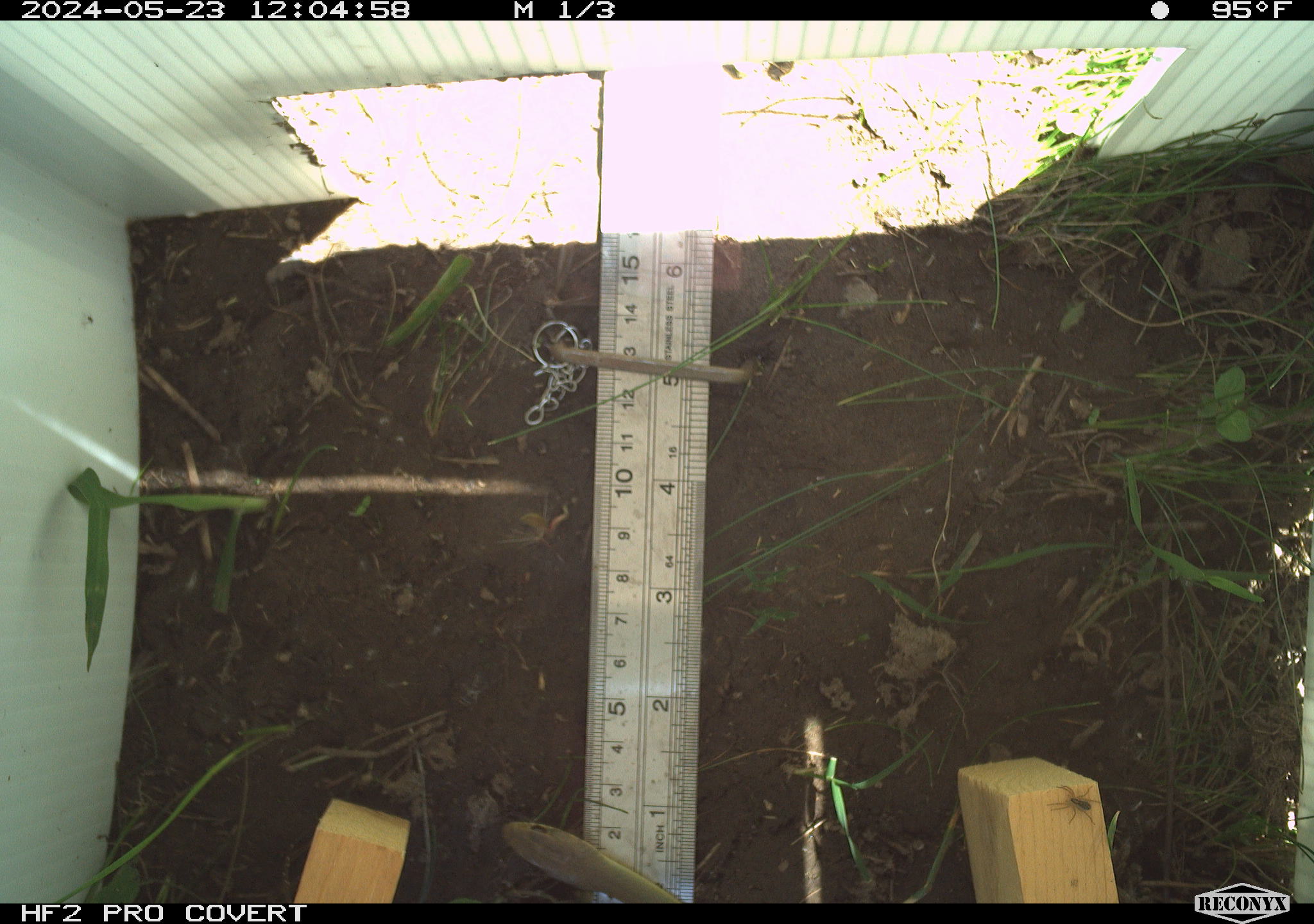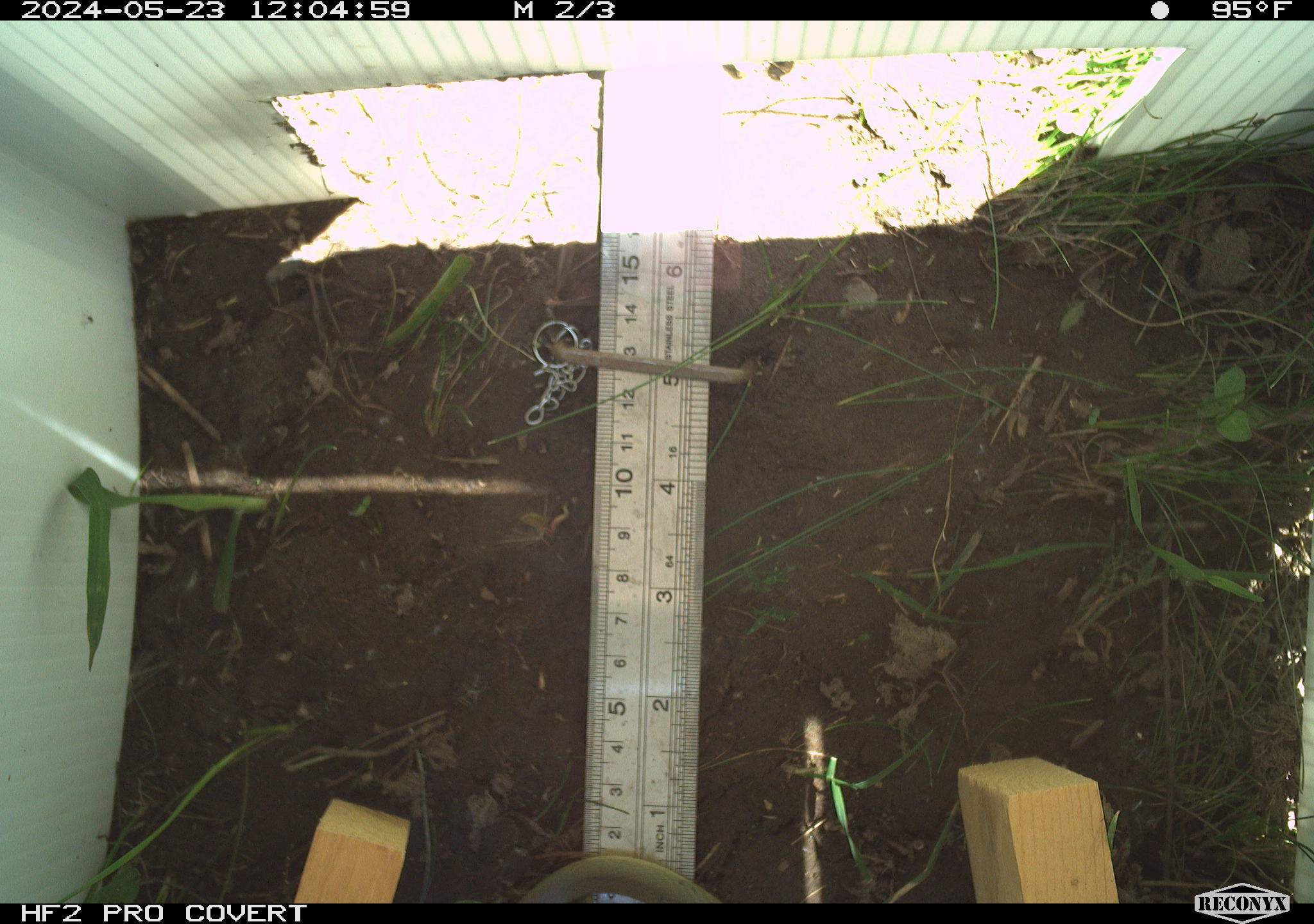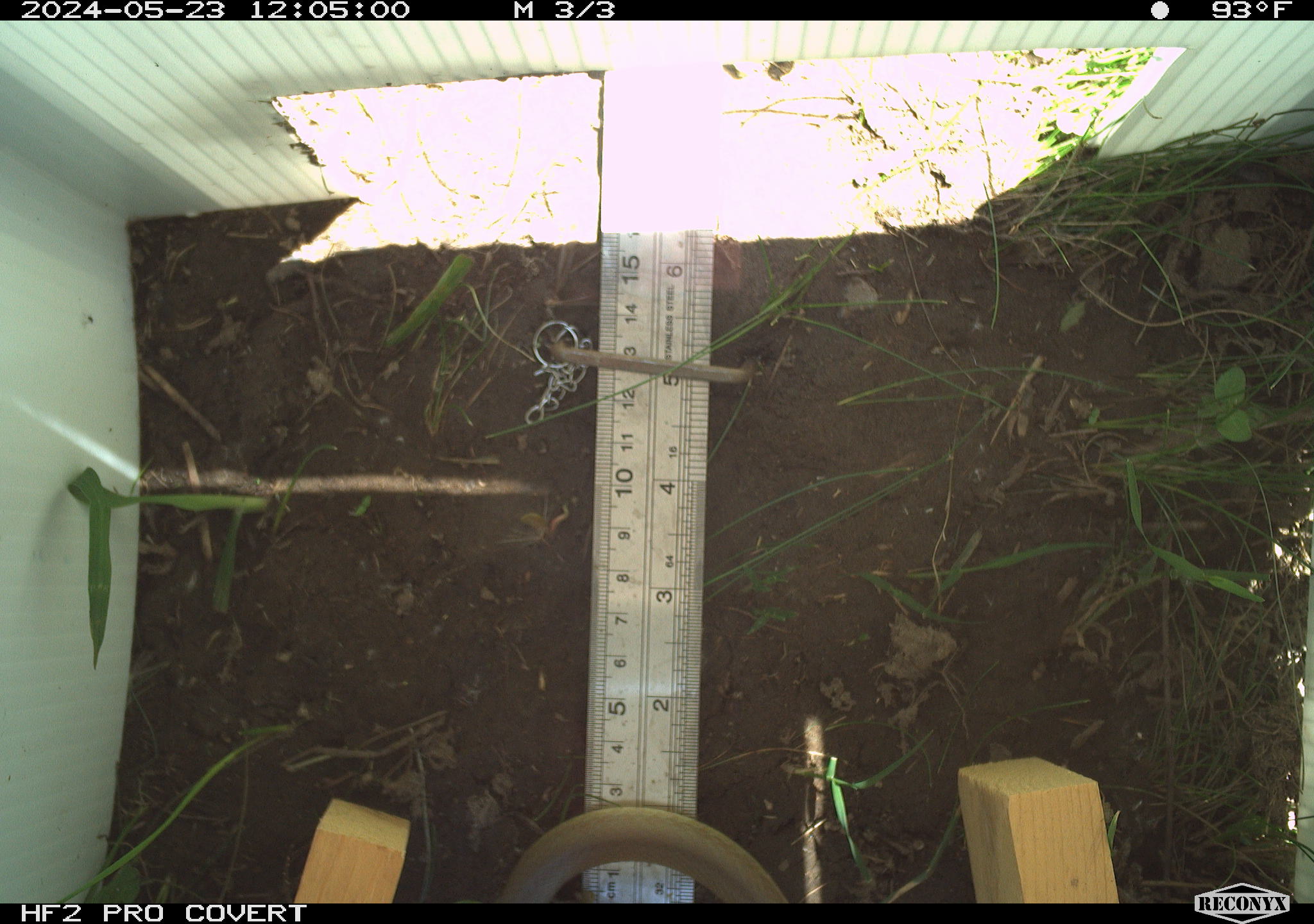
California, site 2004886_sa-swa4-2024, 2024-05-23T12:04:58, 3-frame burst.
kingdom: Animalia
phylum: Chordata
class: Reptilia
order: Squamata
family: Colubridae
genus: Coluber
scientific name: Coluber constrictor mormon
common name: western yellow-bellied racer